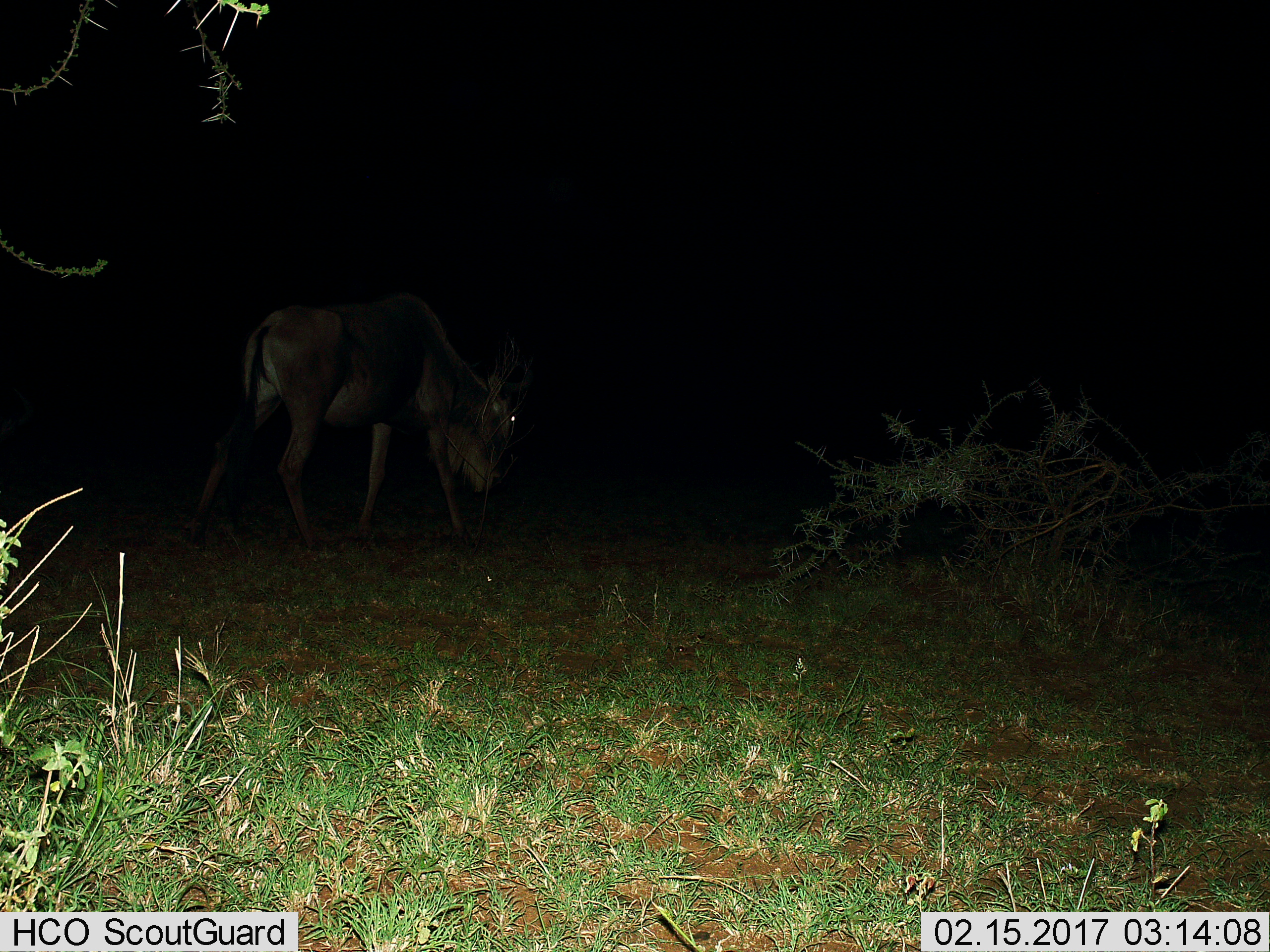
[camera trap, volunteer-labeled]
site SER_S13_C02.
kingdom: Animalia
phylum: Chordata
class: Mammalia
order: Artiodactyla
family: Bovidae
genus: Connochaetes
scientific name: Connochaetes taurinus taurinus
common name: blue wildebeest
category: wildebeestblue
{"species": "wildebeestblue (blue wildebeest) (Connochaetes taurinus taurinus)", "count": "1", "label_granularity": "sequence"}